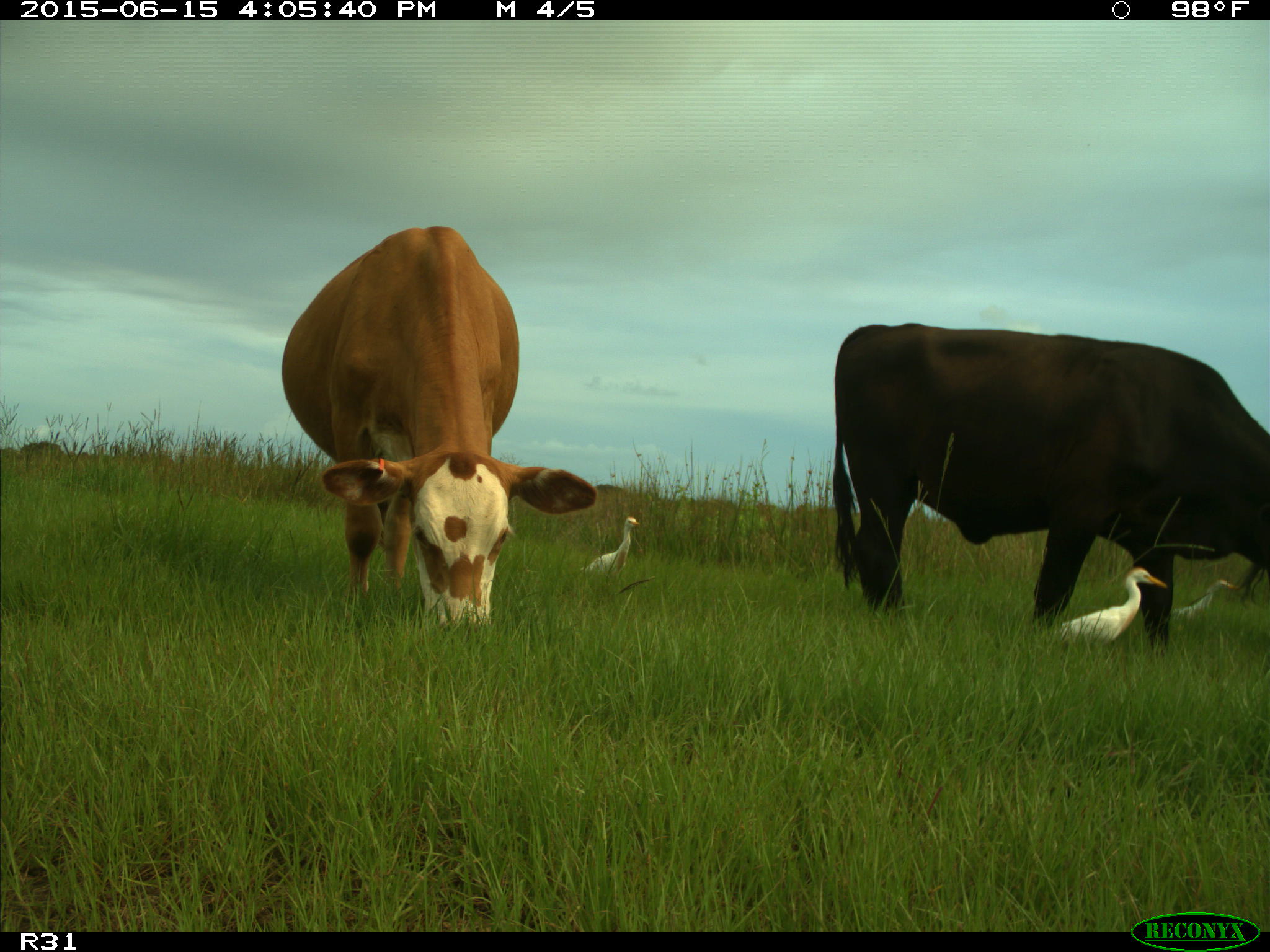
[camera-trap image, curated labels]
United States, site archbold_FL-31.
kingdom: Animalia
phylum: Chordata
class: Mammalia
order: Artiodactyla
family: Bovidae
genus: Bos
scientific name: Bos taurus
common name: domestic cow